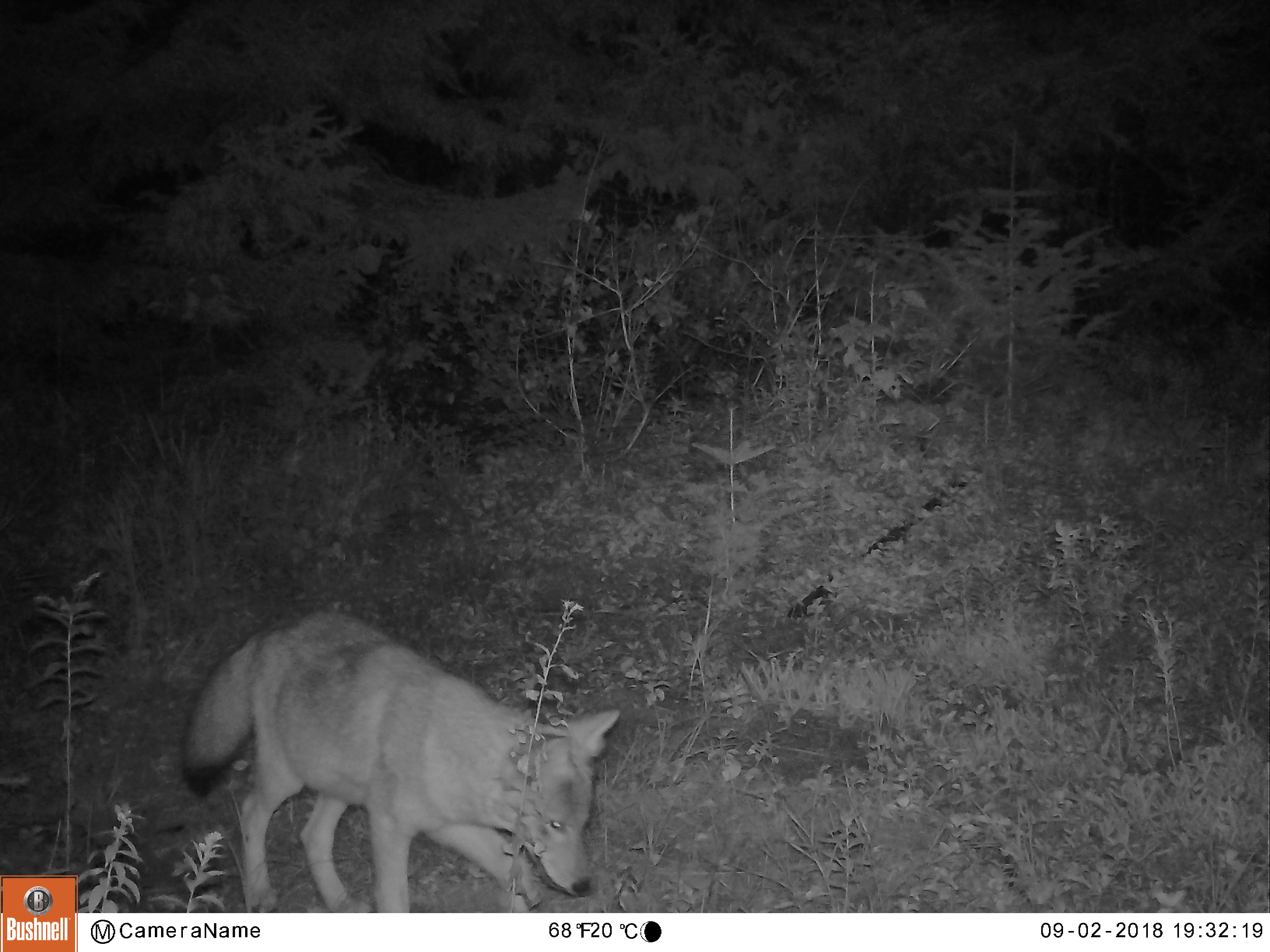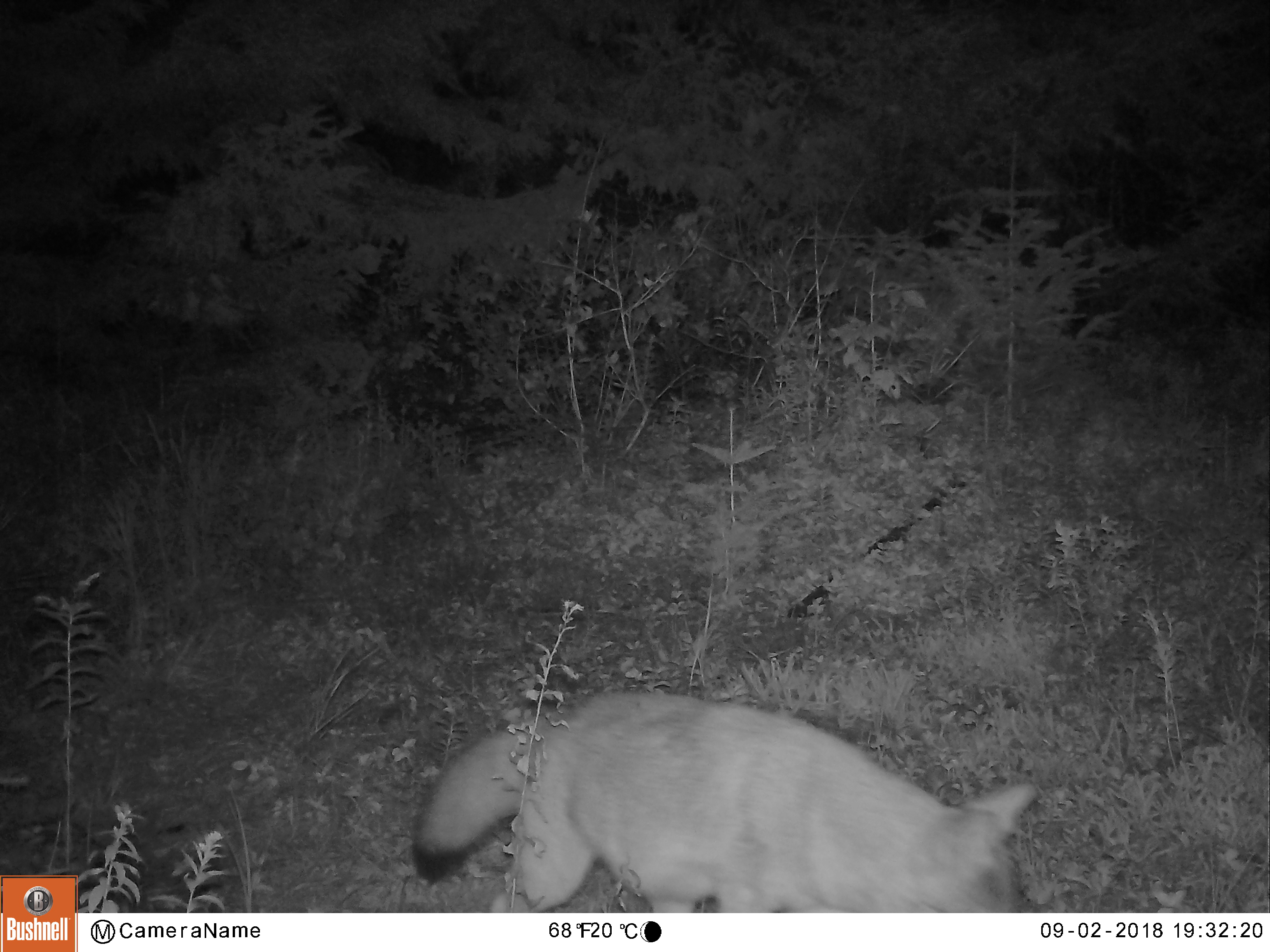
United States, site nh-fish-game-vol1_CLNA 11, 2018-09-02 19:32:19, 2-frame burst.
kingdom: Animalia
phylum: Chordata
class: Mammalia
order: Carnivora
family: Canidae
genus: Canis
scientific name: Canis latrans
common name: coyote